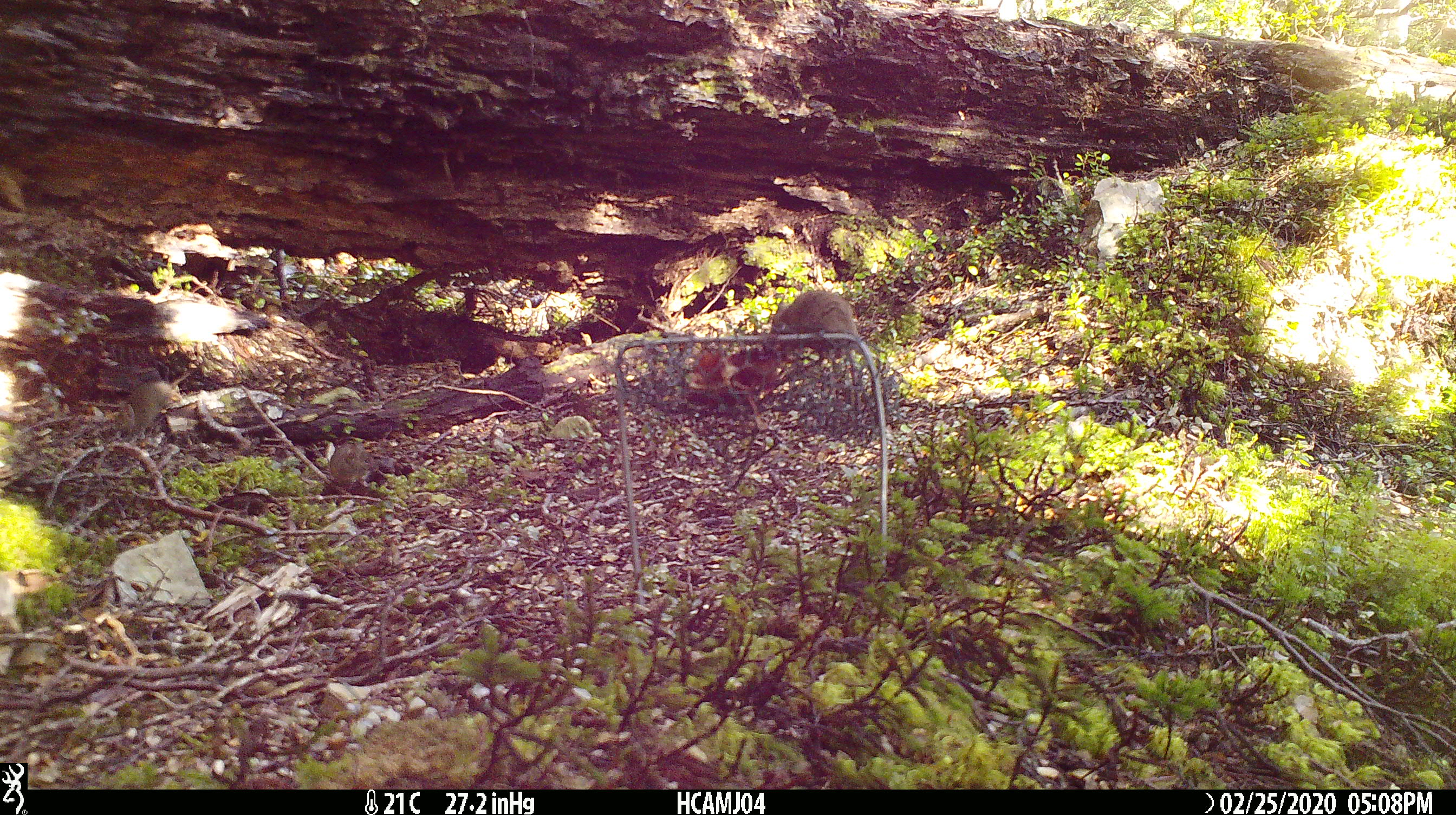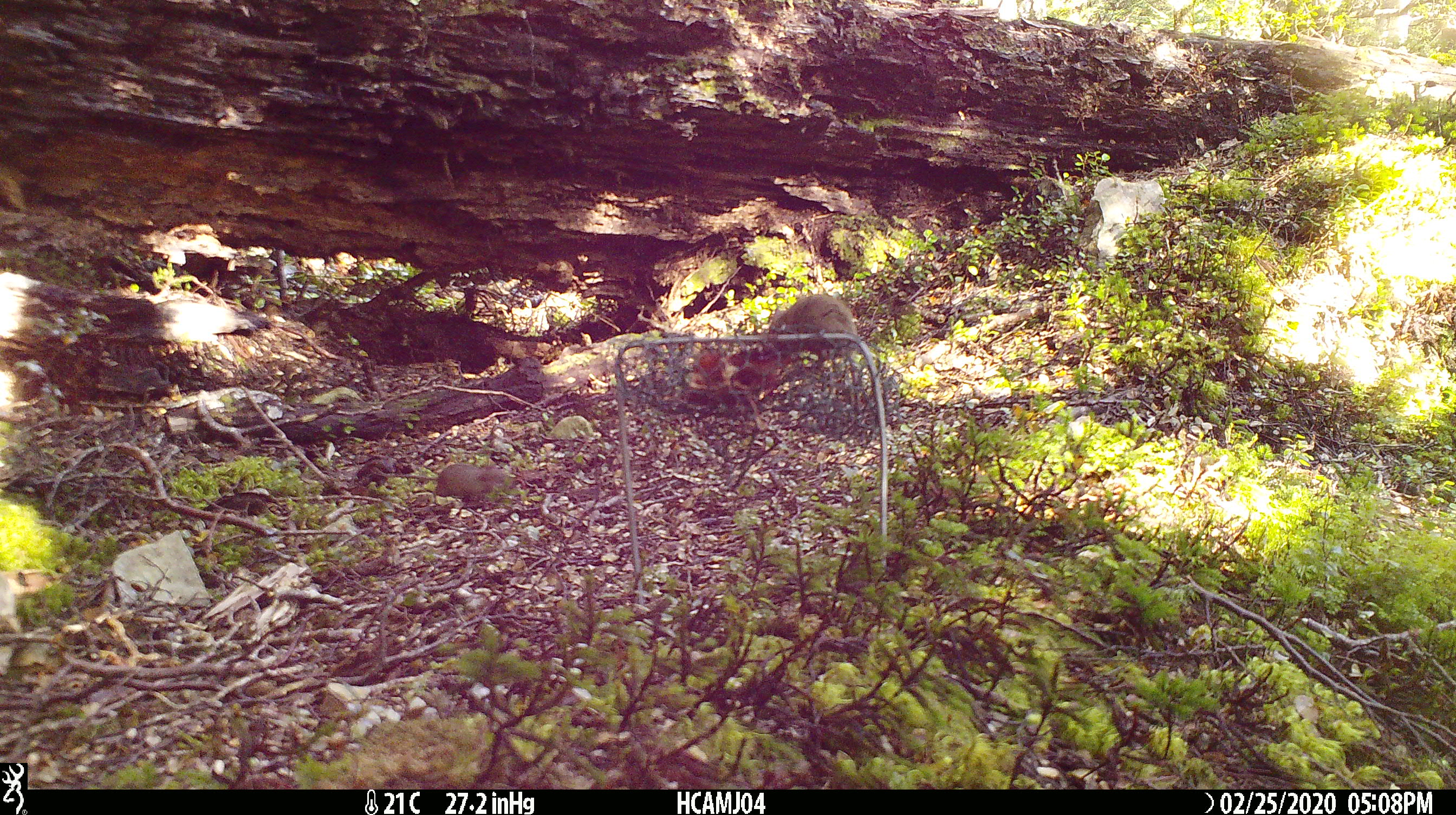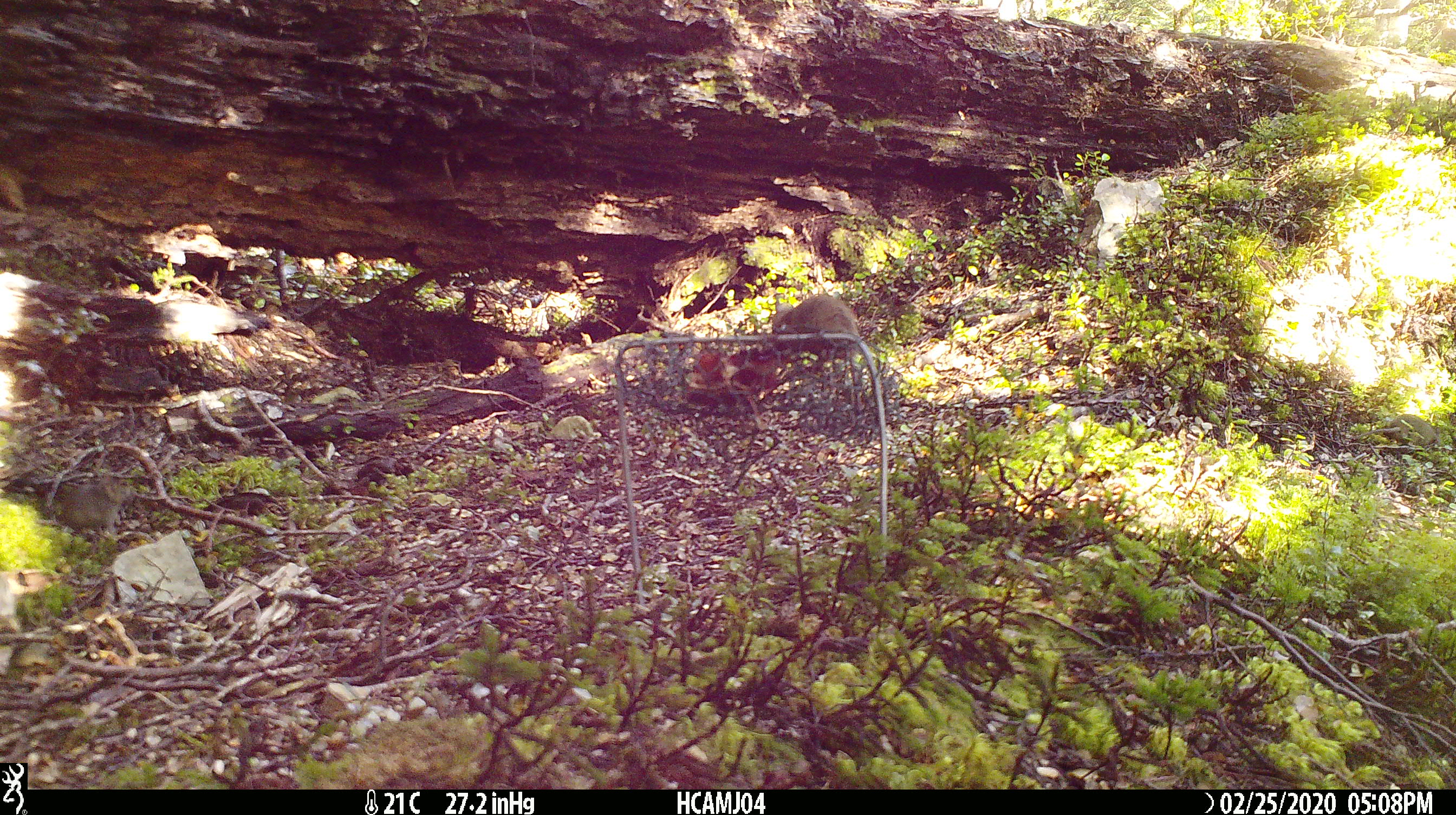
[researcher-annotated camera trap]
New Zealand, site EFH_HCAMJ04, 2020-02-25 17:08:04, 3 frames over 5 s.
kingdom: Animalia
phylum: Chordata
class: Mammalia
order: Rodentia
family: Muridae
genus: Mus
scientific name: Mus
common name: mouse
Mouse (Mus).